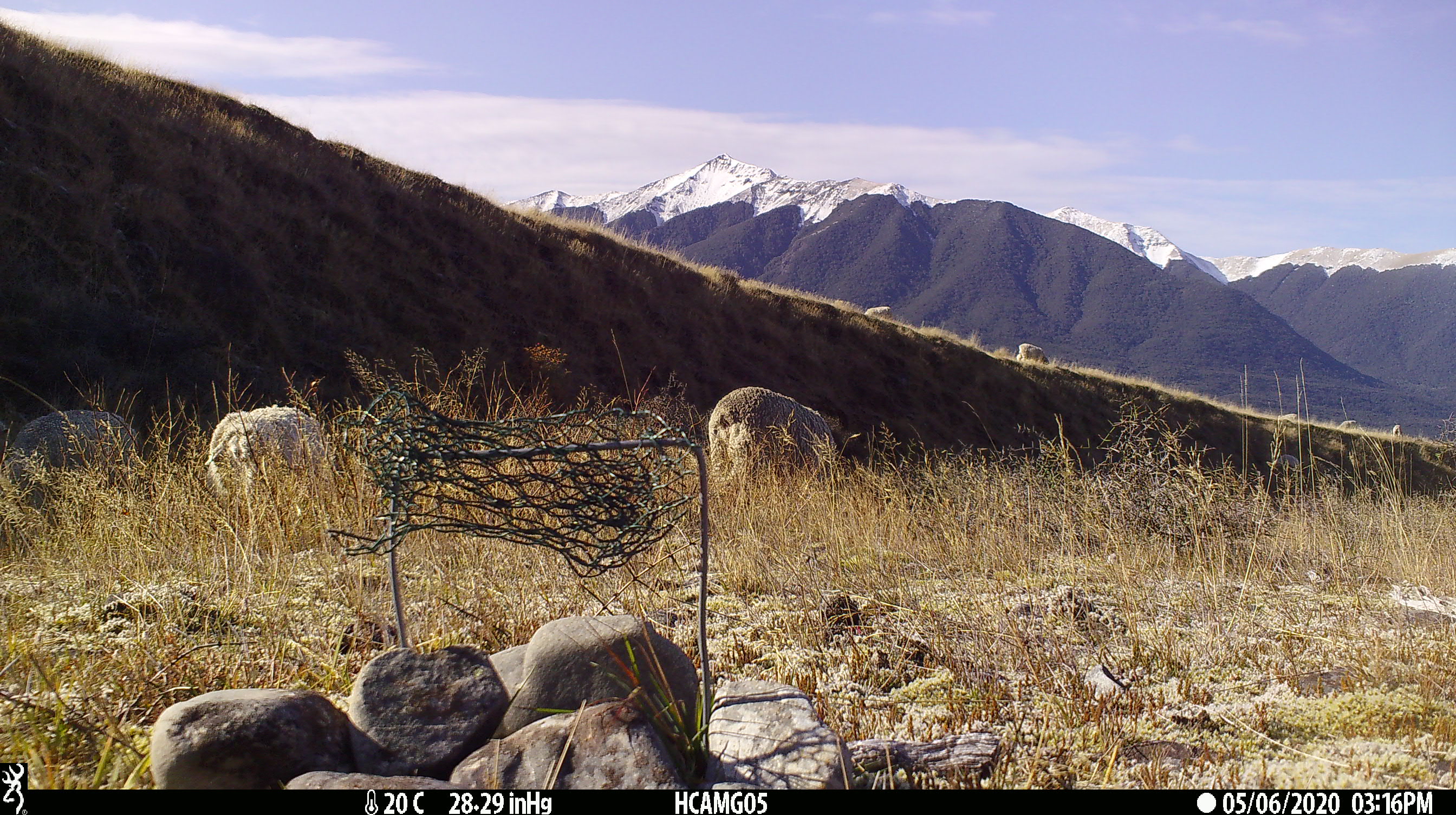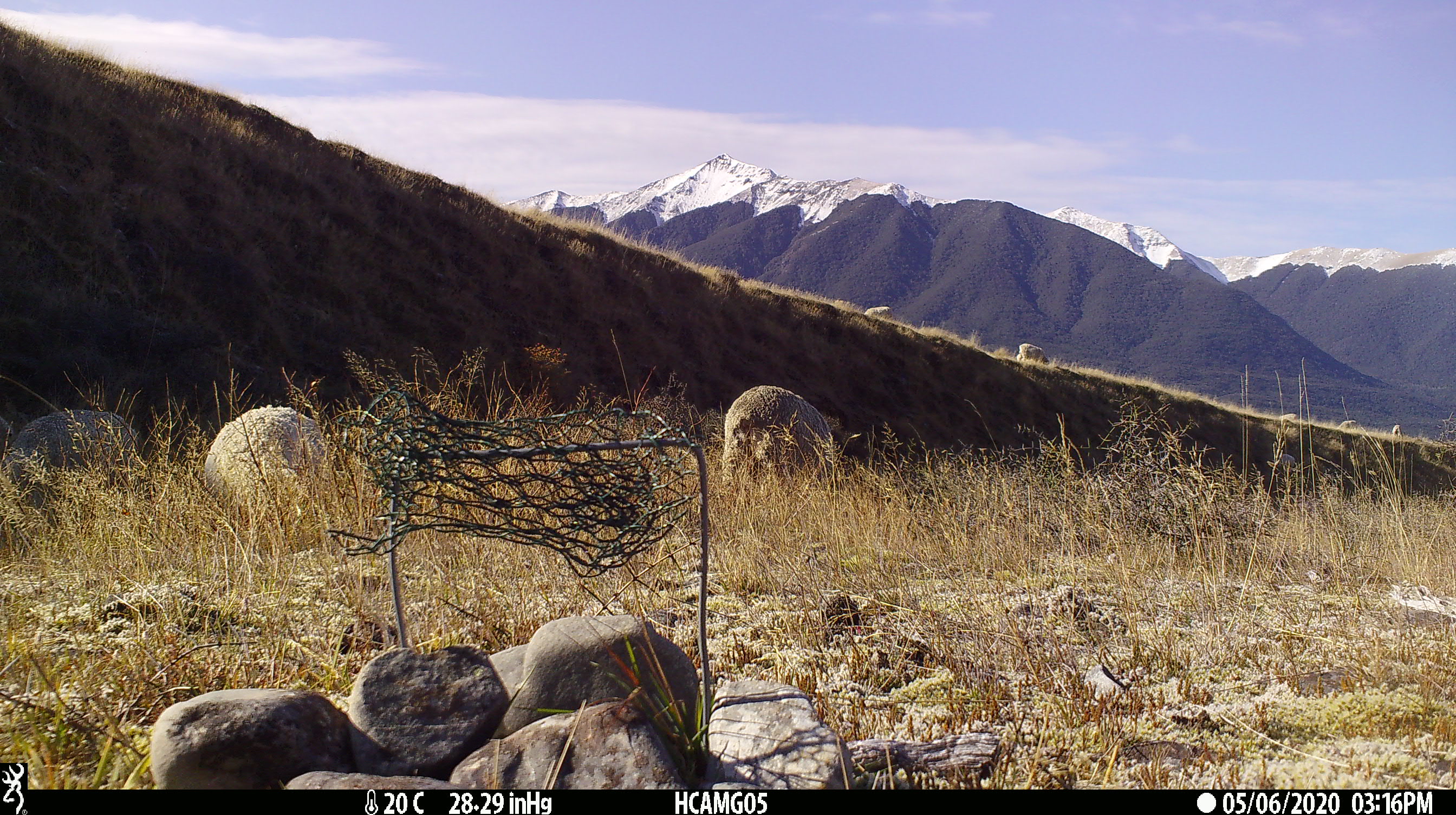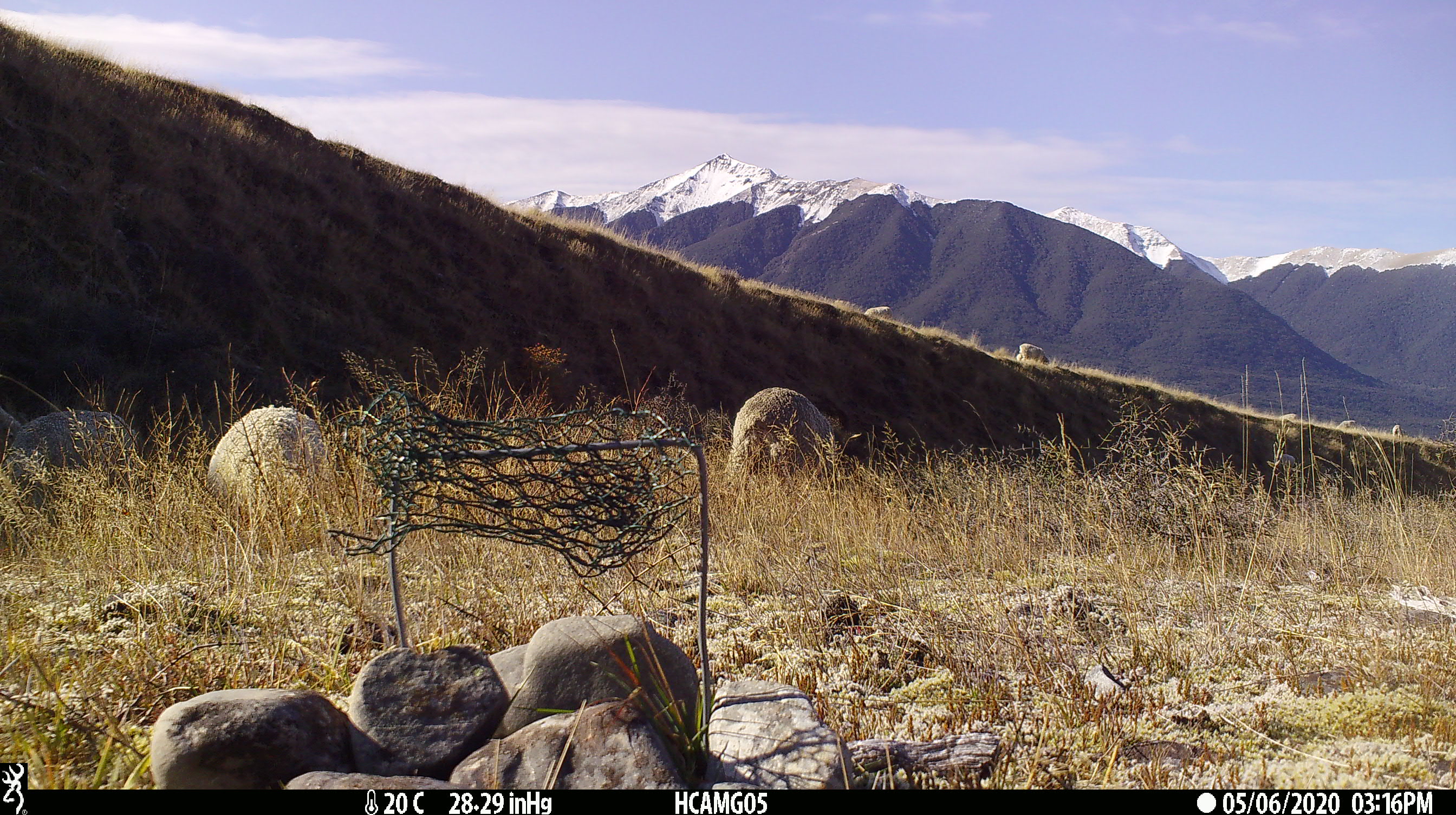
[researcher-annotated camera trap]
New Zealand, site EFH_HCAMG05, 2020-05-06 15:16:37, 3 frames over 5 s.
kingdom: Animalia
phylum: Chordata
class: Mammalia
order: Artiodactyla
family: Bovidae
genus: Ovis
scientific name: Ovis aries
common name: domestic sheep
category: sheep